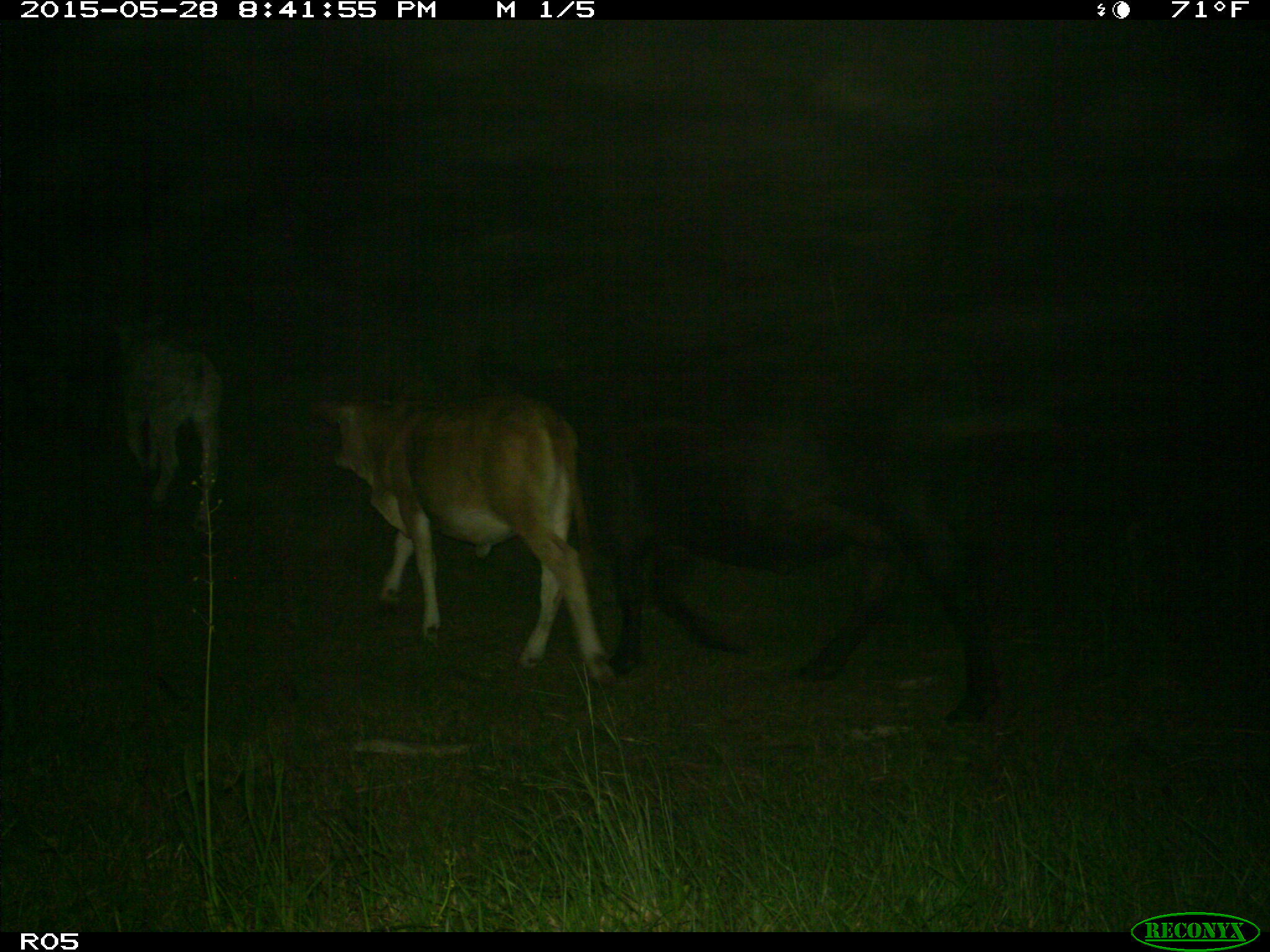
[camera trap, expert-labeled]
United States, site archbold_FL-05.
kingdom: Animalia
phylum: Chordata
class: Mammalia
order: Artiodactyla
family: Bovidae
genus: Bos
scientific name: Bos taurus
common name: domestic cow